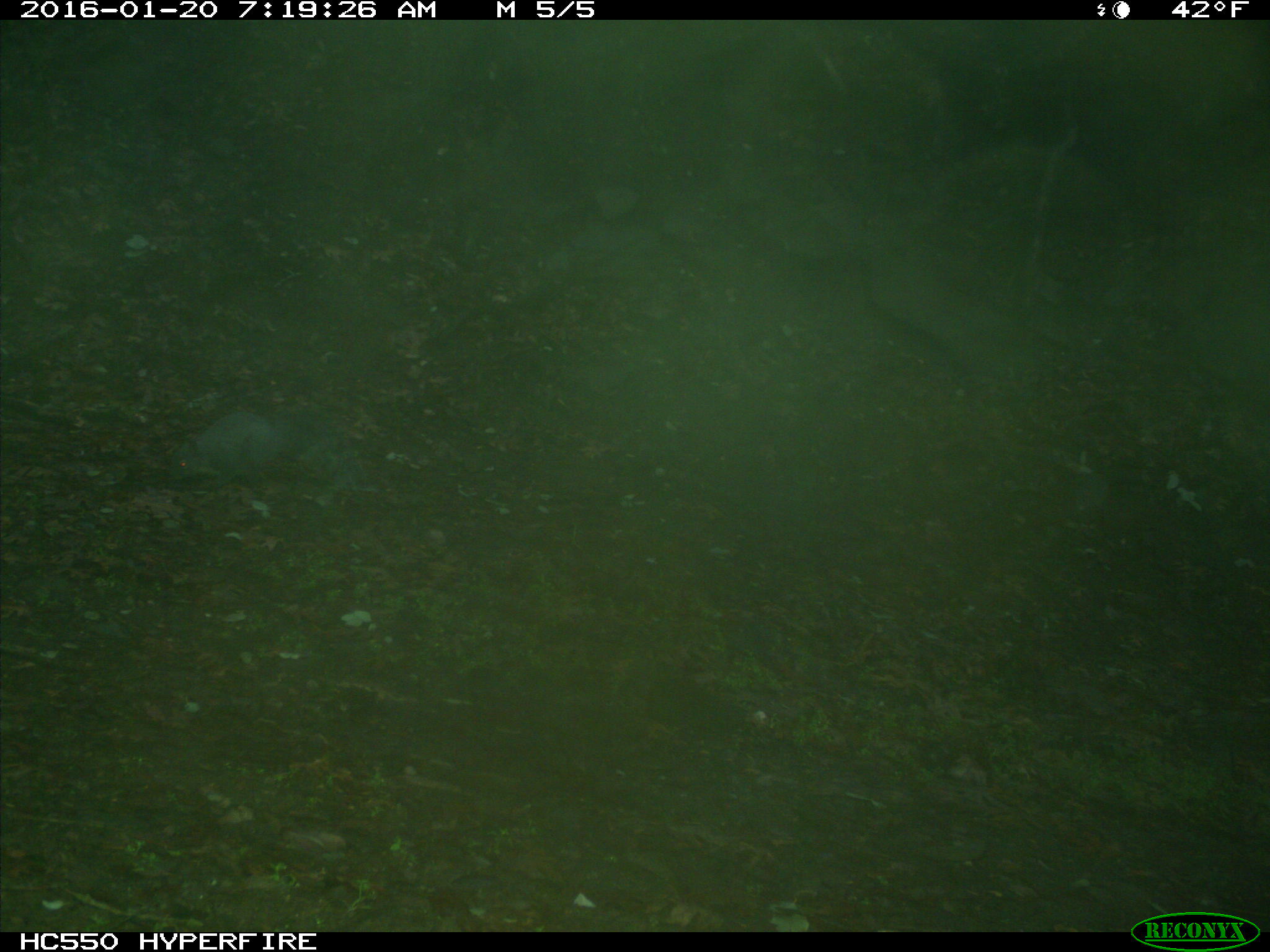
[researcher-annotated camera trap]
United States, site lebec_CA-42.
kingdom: Animalia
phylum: Chordata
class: Mammalia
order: Rodentia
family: Sciuridae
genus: Sciurus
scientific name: Sciurus carolinensis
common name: eastern gray squirrel